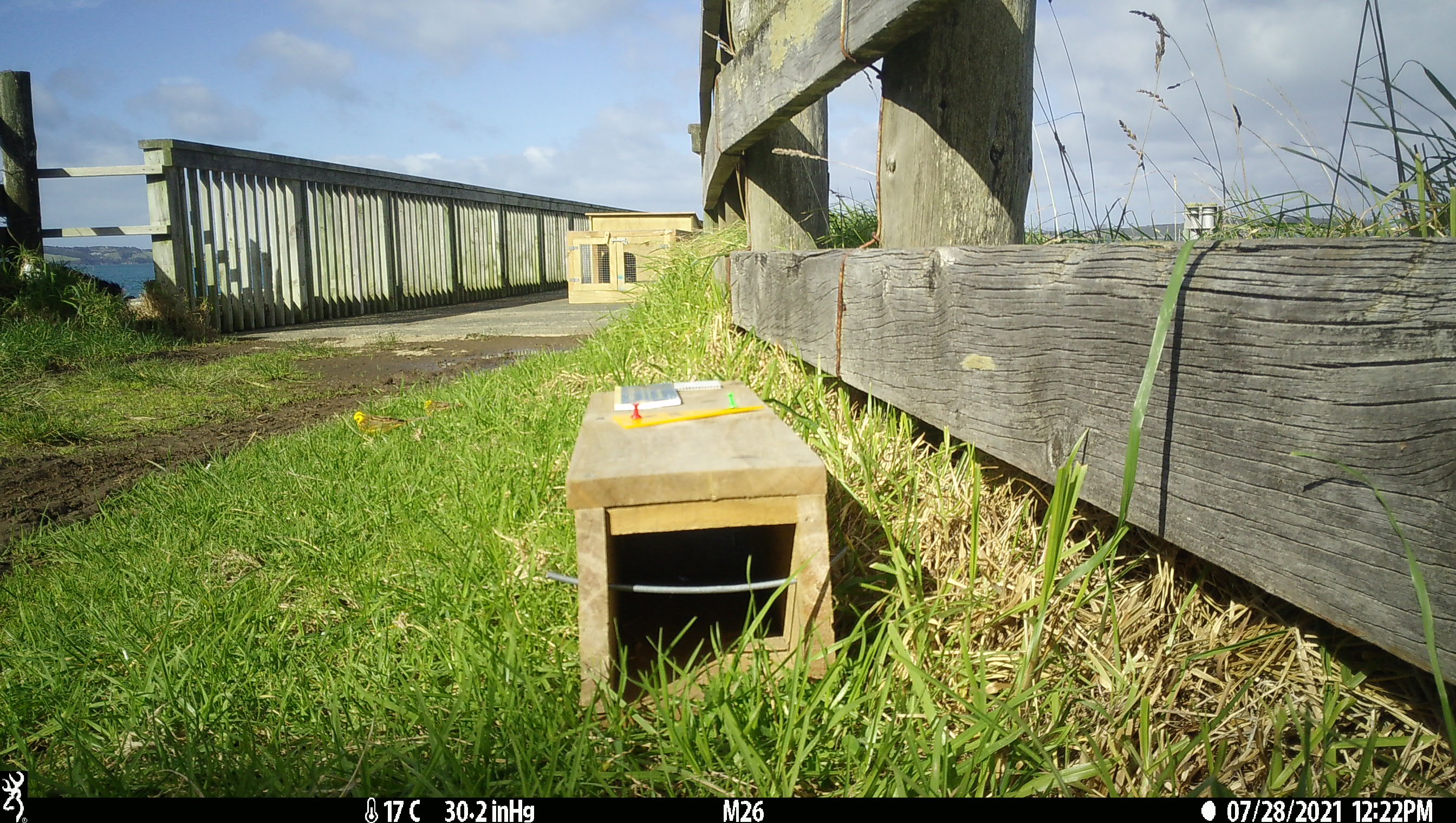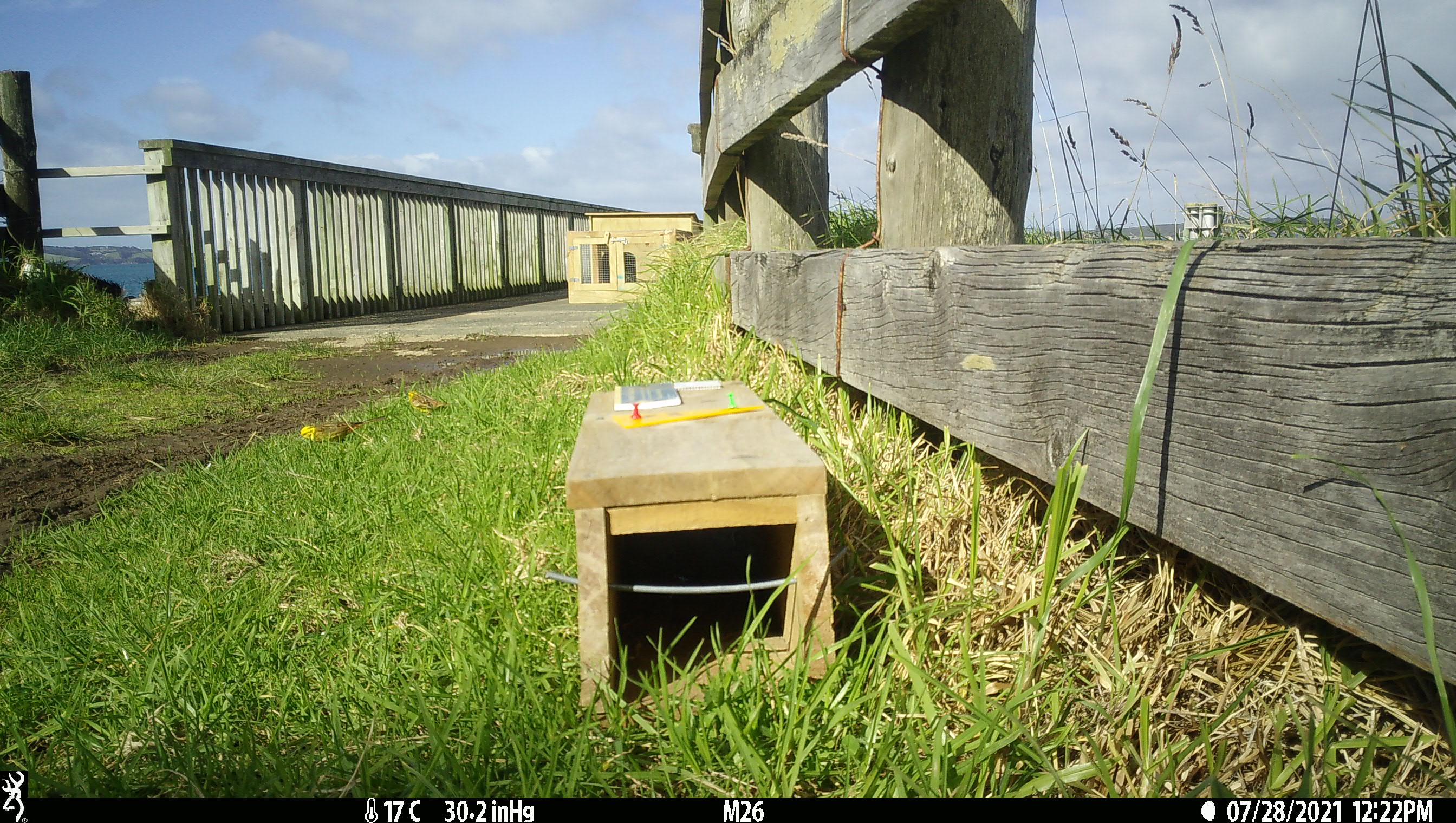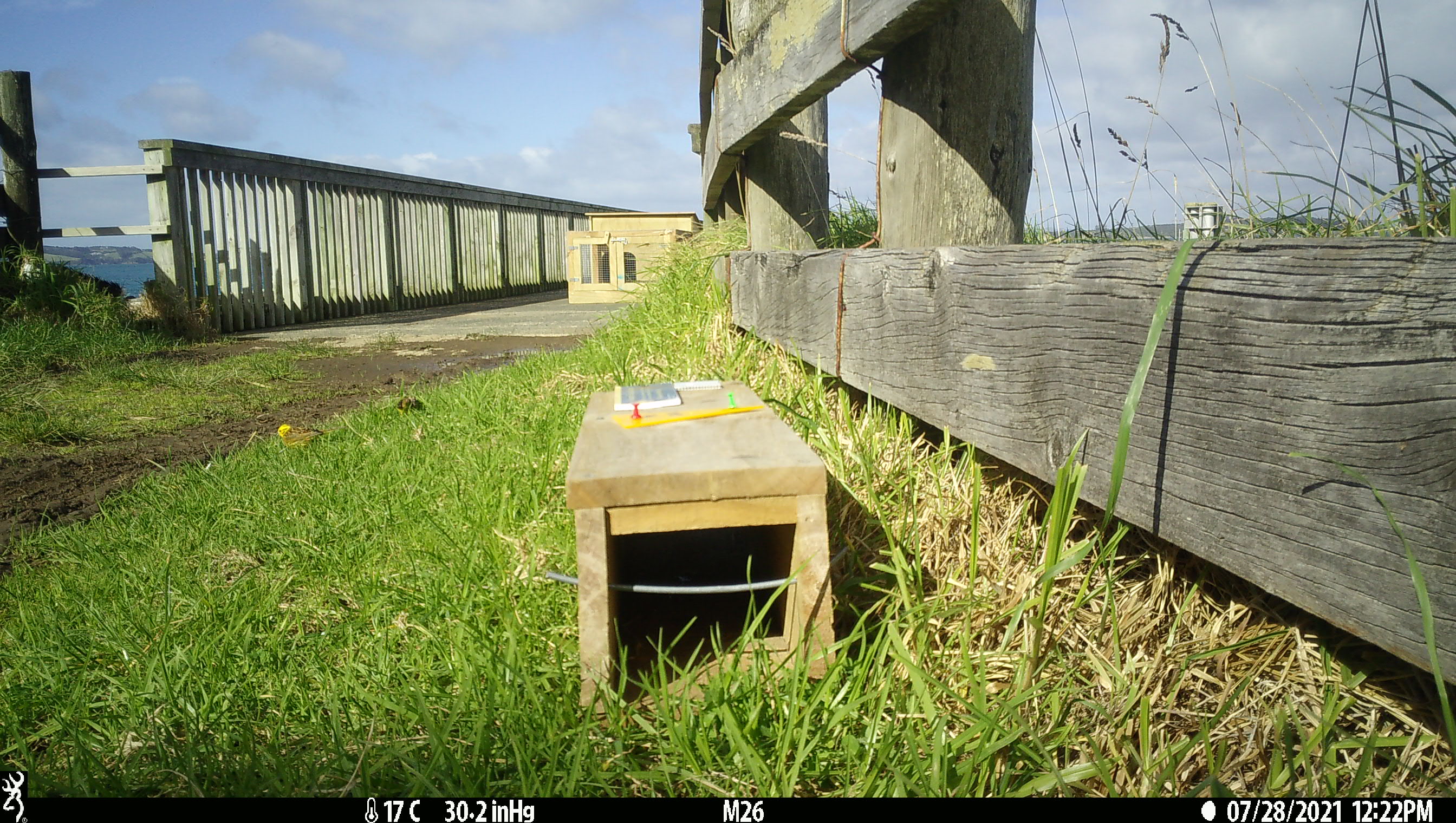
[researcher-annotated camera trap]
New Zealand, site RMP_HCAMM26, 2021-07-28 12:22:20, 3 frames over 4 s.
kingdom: Animalia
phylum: Chordata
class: Aves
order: Passeriformes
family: Emberizidae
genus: Emberiza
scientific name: Emberiza citrinella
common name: yellowhammer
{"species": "yellowhammer (Emberiza citrinella)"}